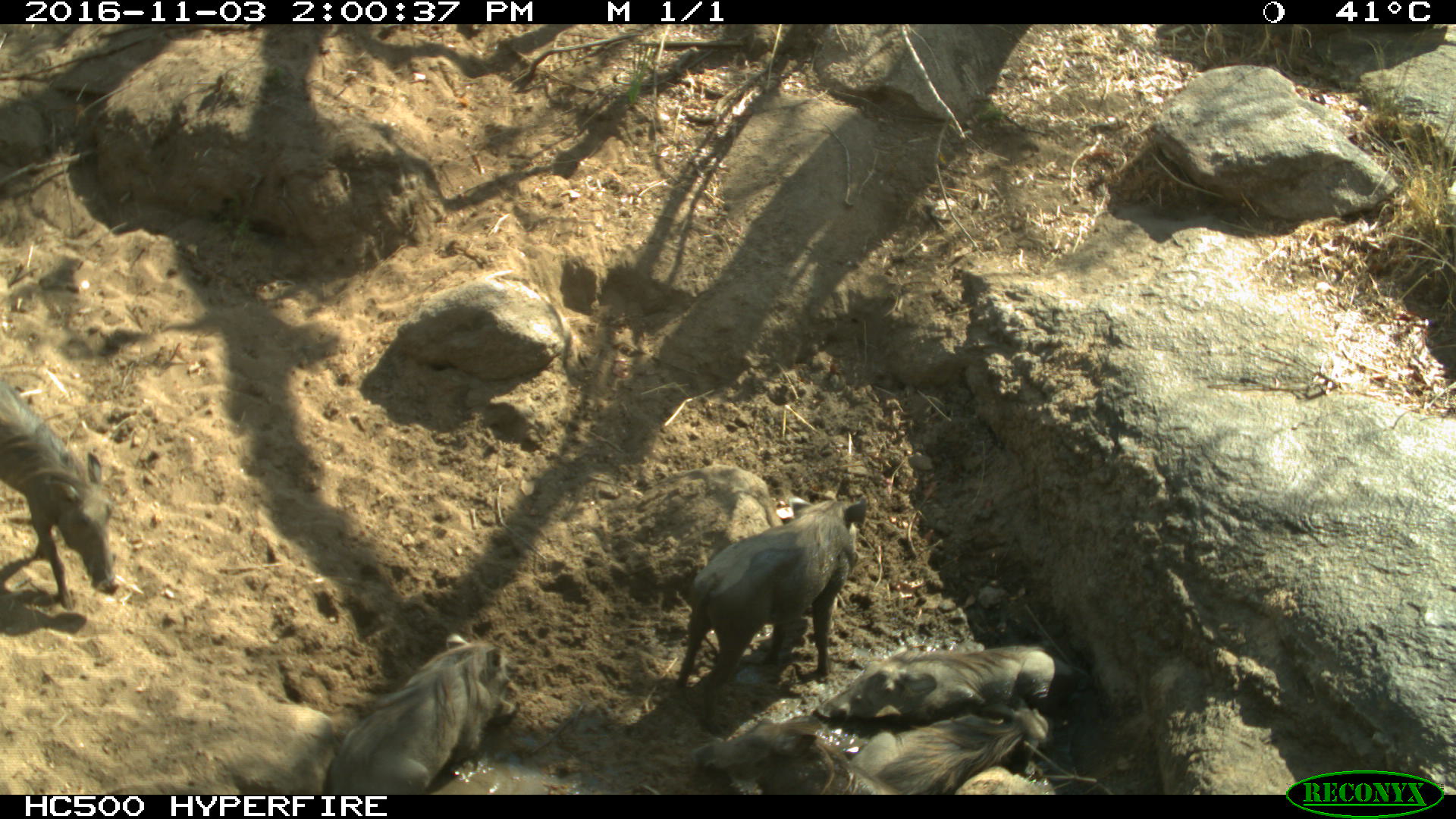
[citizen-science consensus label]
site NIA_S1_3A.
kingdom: Animalia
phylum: Chordata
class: Mammalia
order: Artiodactyla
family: Suidae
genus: Phacochoerus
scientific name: Phacochoerus africanus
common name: warthog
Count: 6.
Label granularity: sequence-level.